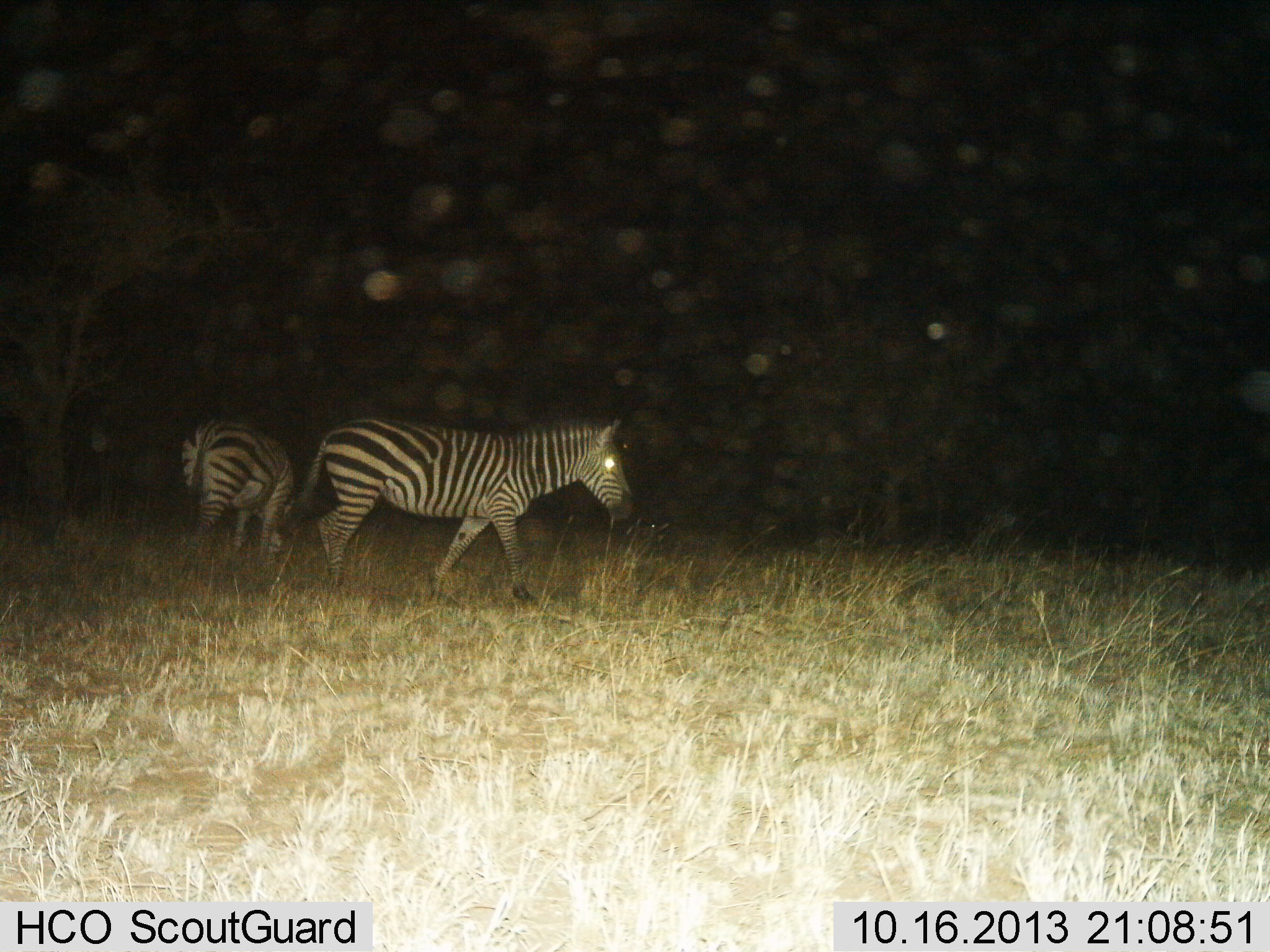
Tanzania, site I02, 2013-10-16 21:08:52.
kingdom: Animalia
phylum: Chordata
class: Mammalia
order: Perissodactyla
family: Equidae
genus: Equus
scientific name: Equus quagga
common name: plains zebra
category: zebra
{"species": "zebra (plains zebra) (Equus quagga)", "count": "2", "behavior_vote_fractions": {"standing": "30%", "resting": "0%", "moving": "70%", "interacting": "0%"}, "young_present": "0%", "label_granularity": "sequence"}